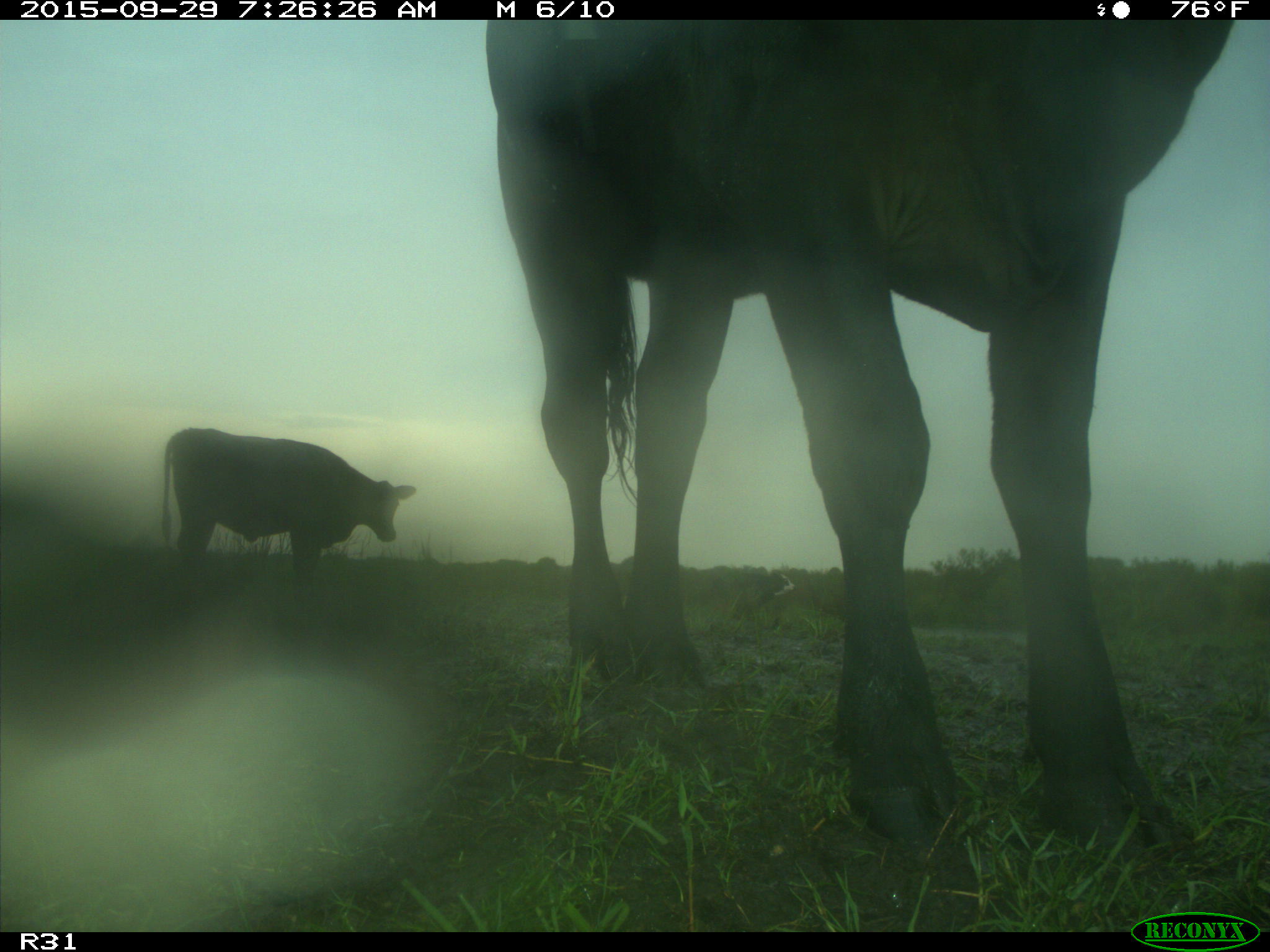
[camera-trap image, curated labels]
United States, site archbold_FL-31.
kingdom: Animalia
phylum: Chordata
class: Mammalia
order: Artiodactyla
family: Bovidae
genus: Bos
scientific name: Bos taurus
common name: domestic cow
Bos taurus (domestic cow).